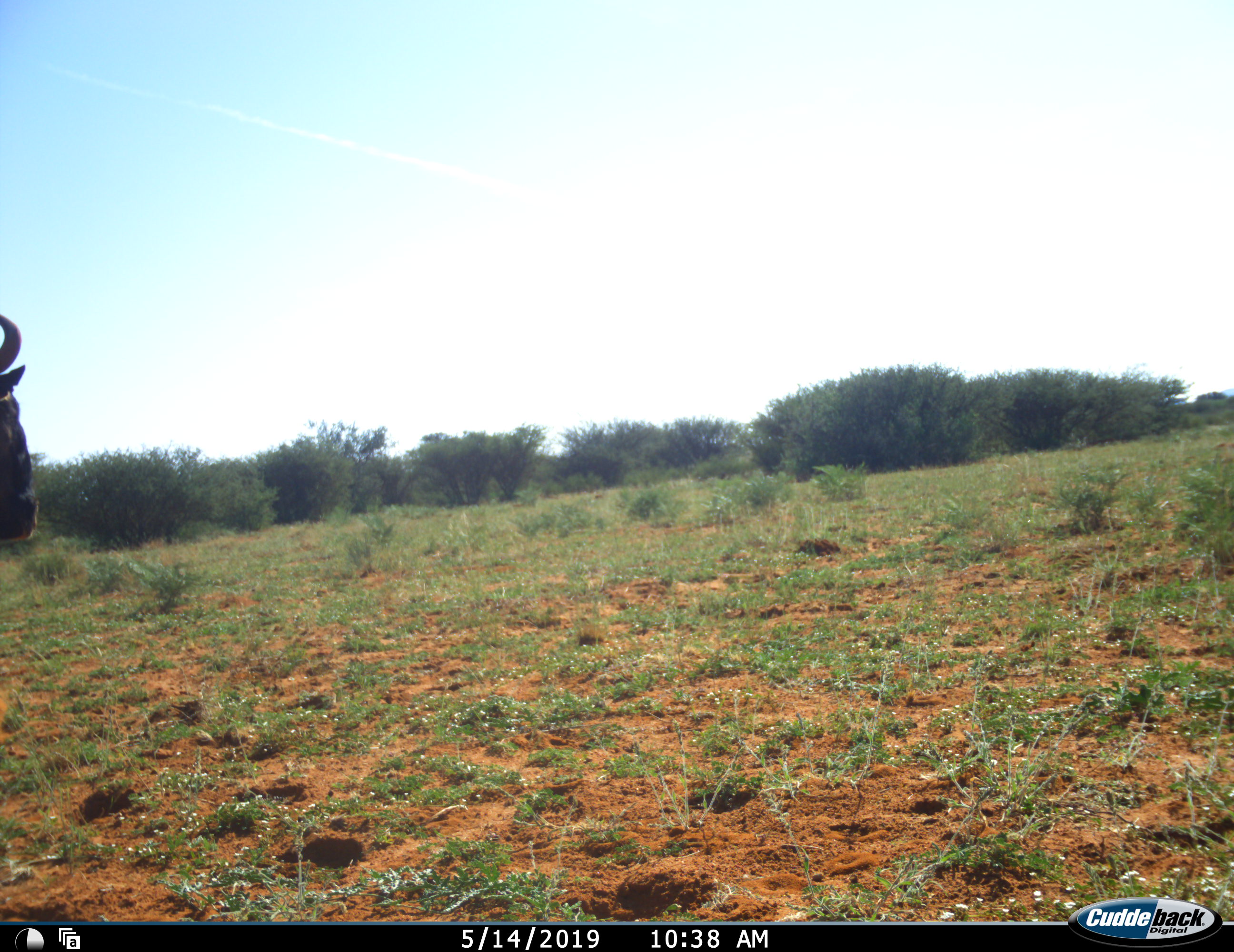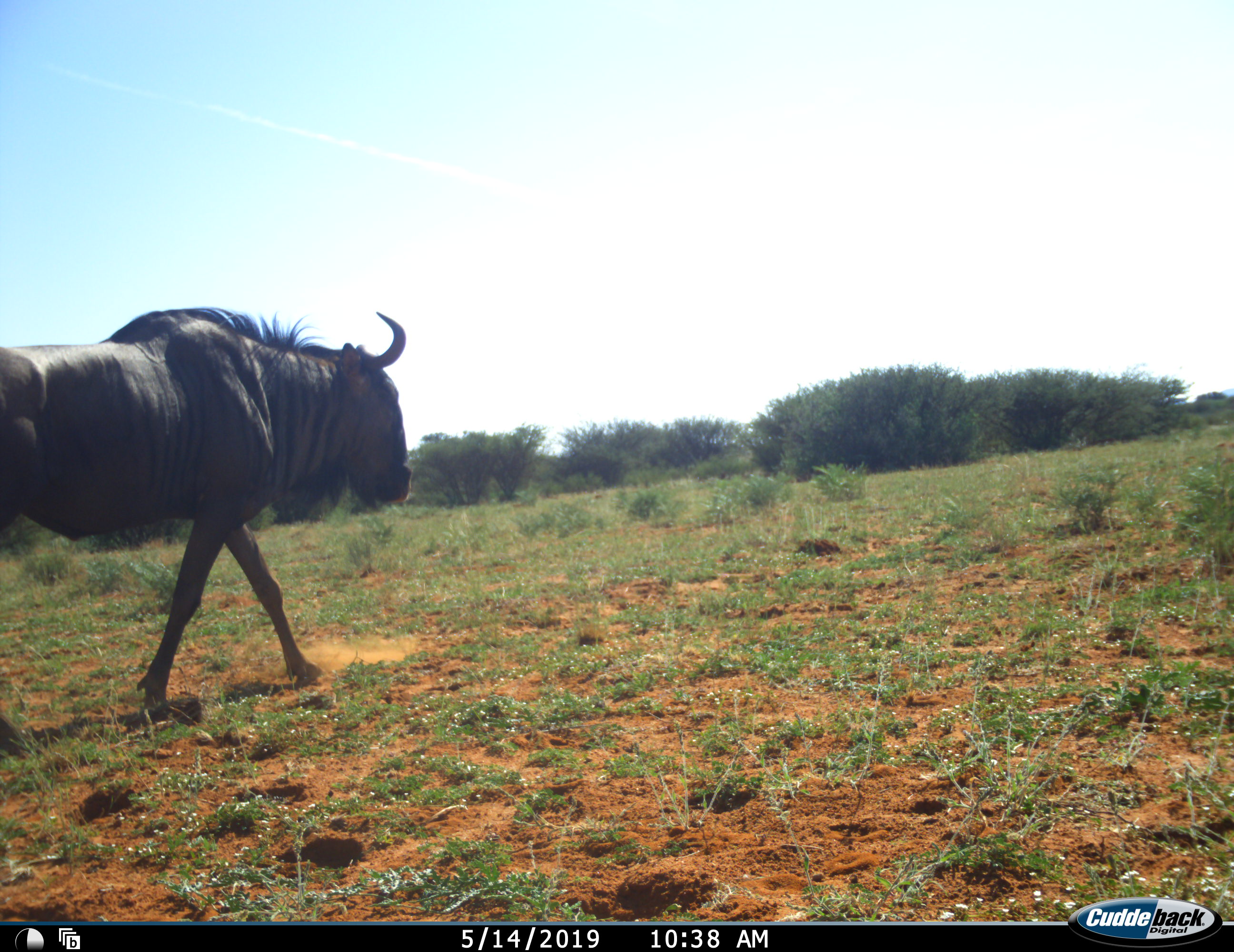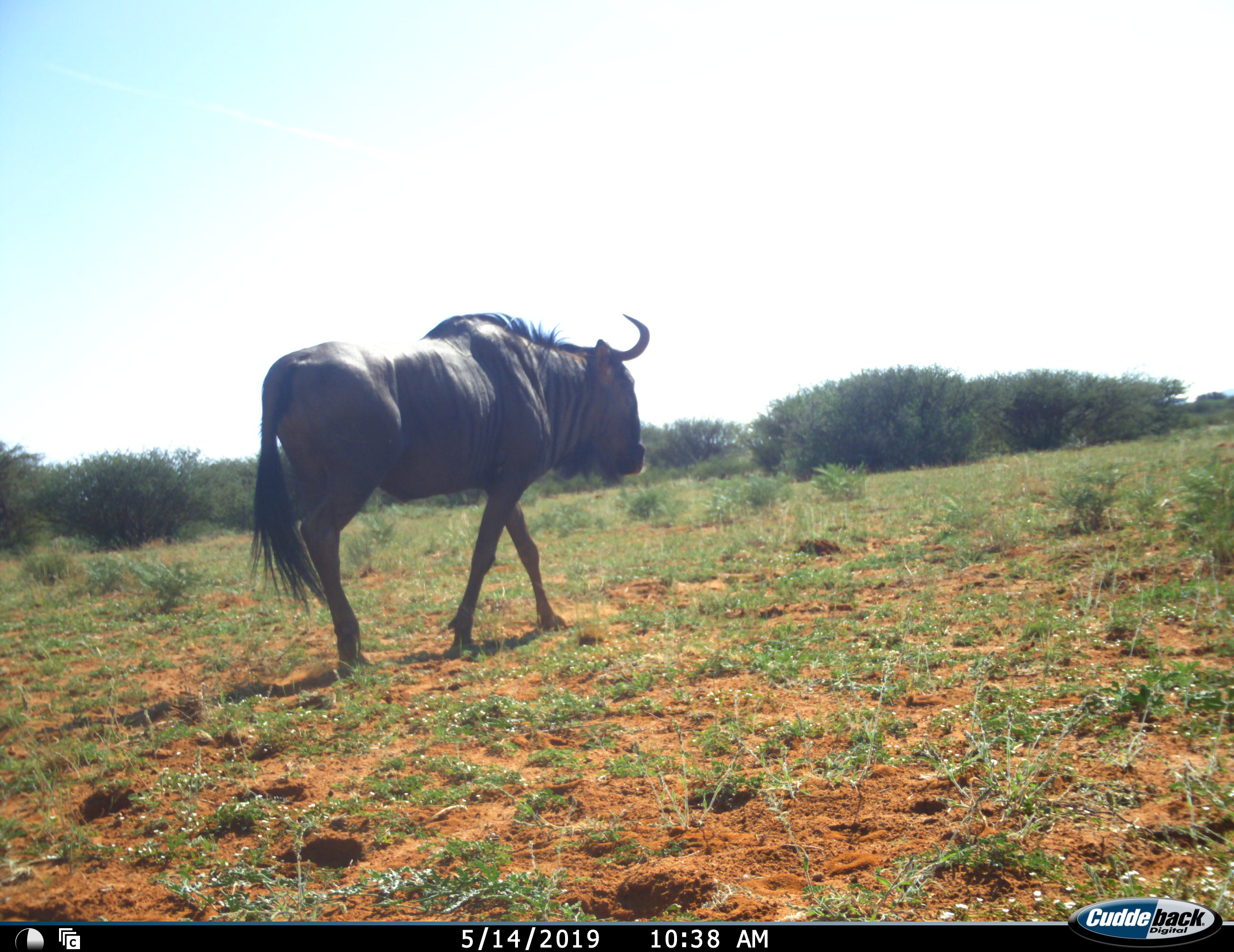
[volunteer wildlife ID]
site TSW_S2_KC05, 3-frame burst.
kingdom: Animalia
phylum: Chordata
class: Mammalia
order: Artiodactyla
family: Bovidae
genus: Connochaetes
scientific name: Connochaetes taurinus taurinus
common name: blue wildebeest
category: wildebeestblue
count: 1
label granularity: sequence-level